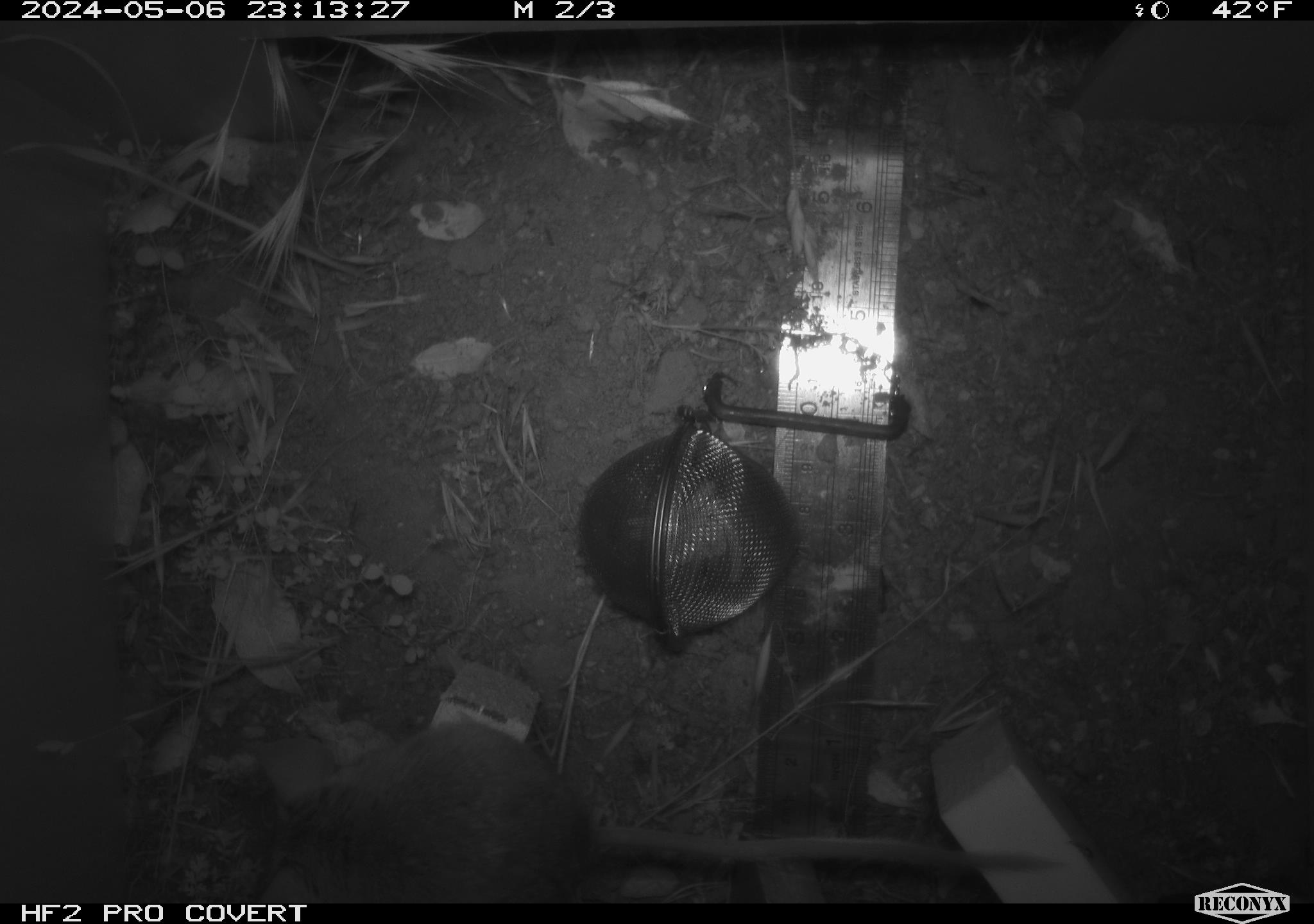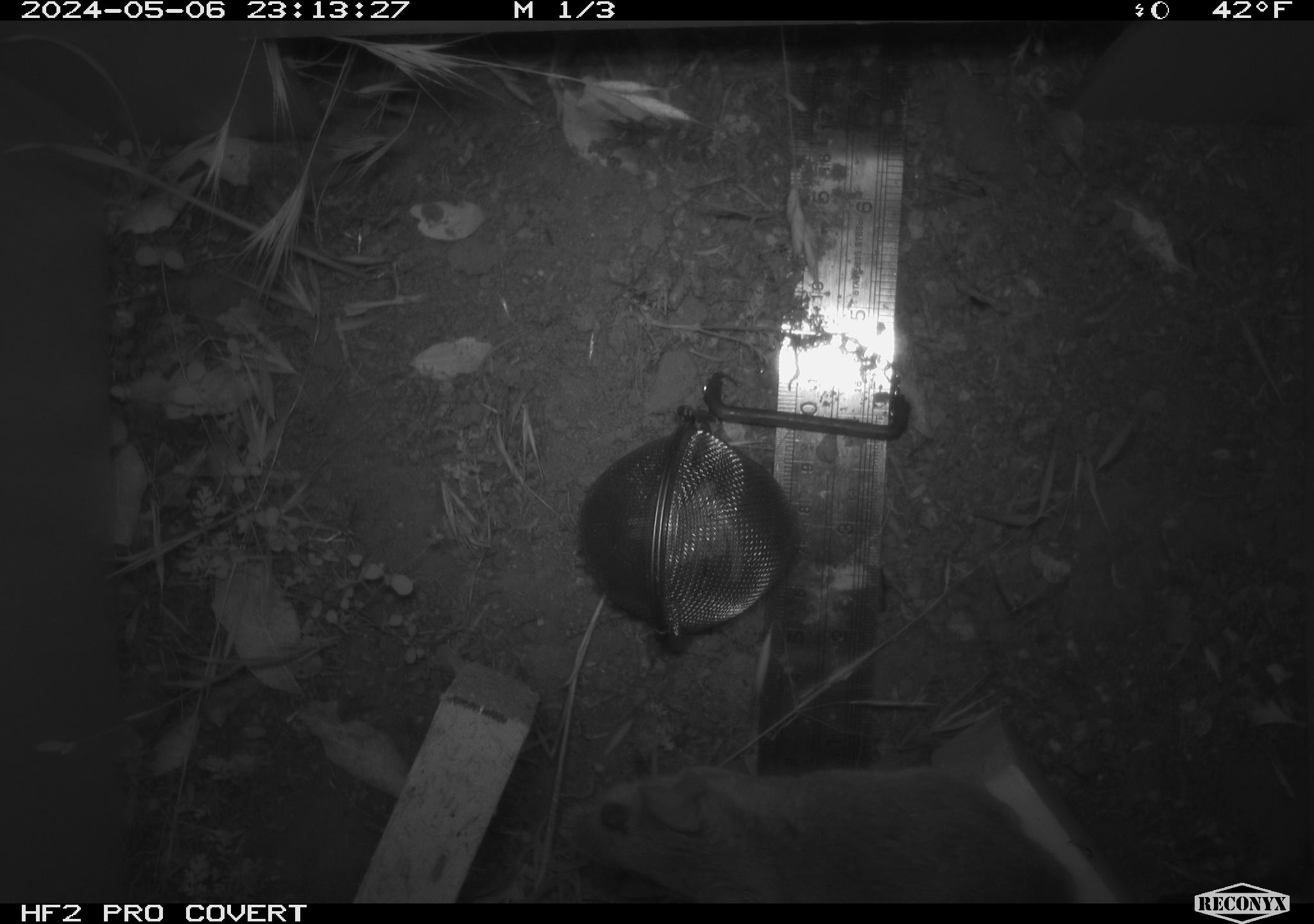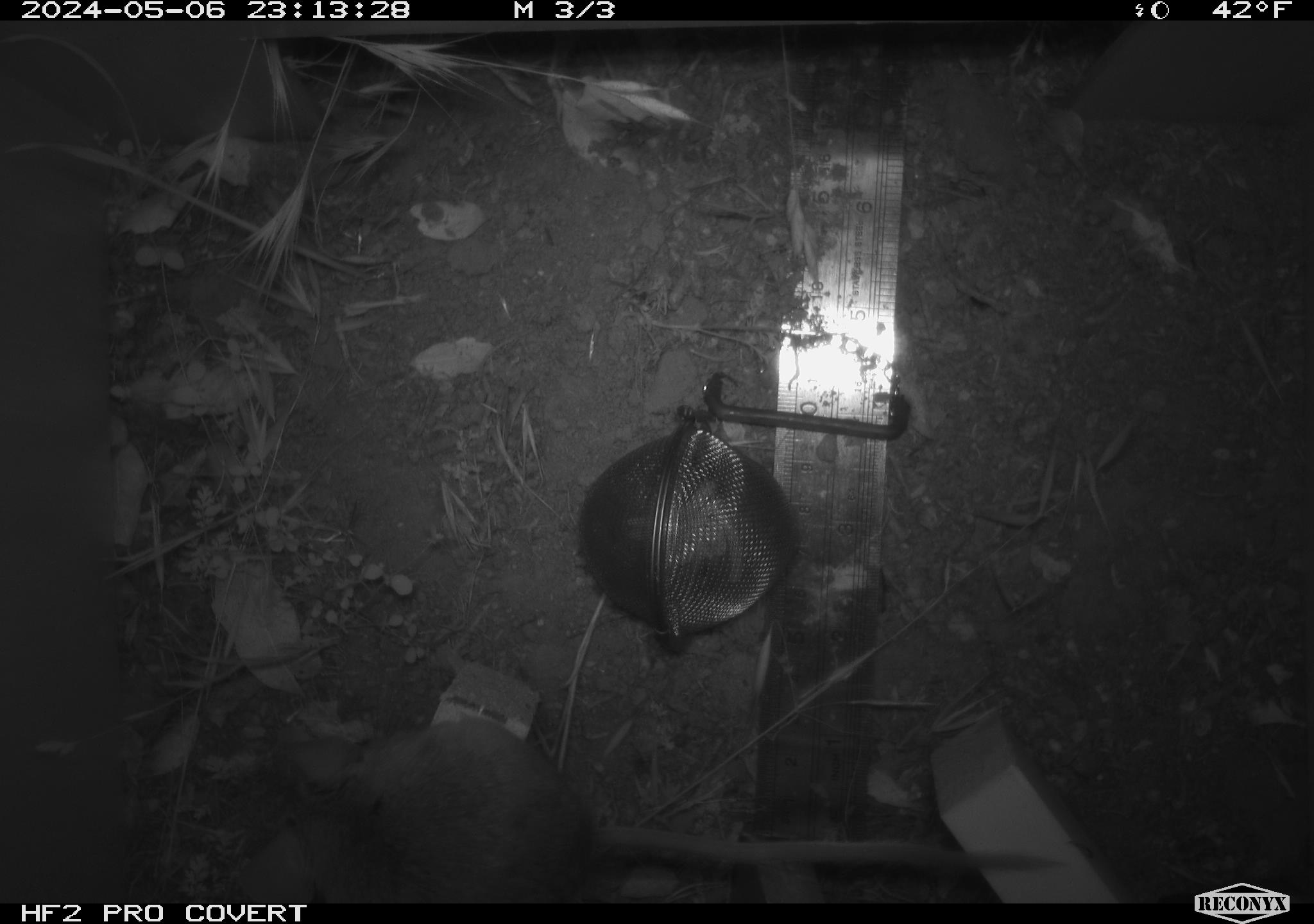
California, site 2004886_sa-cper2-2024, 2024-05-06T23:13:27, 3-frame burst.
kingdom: Animalia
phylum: Chordata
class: Mammalia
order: Rodentia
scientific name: Rodentia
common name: rodent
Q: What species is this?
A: Rodent (Rodentia).